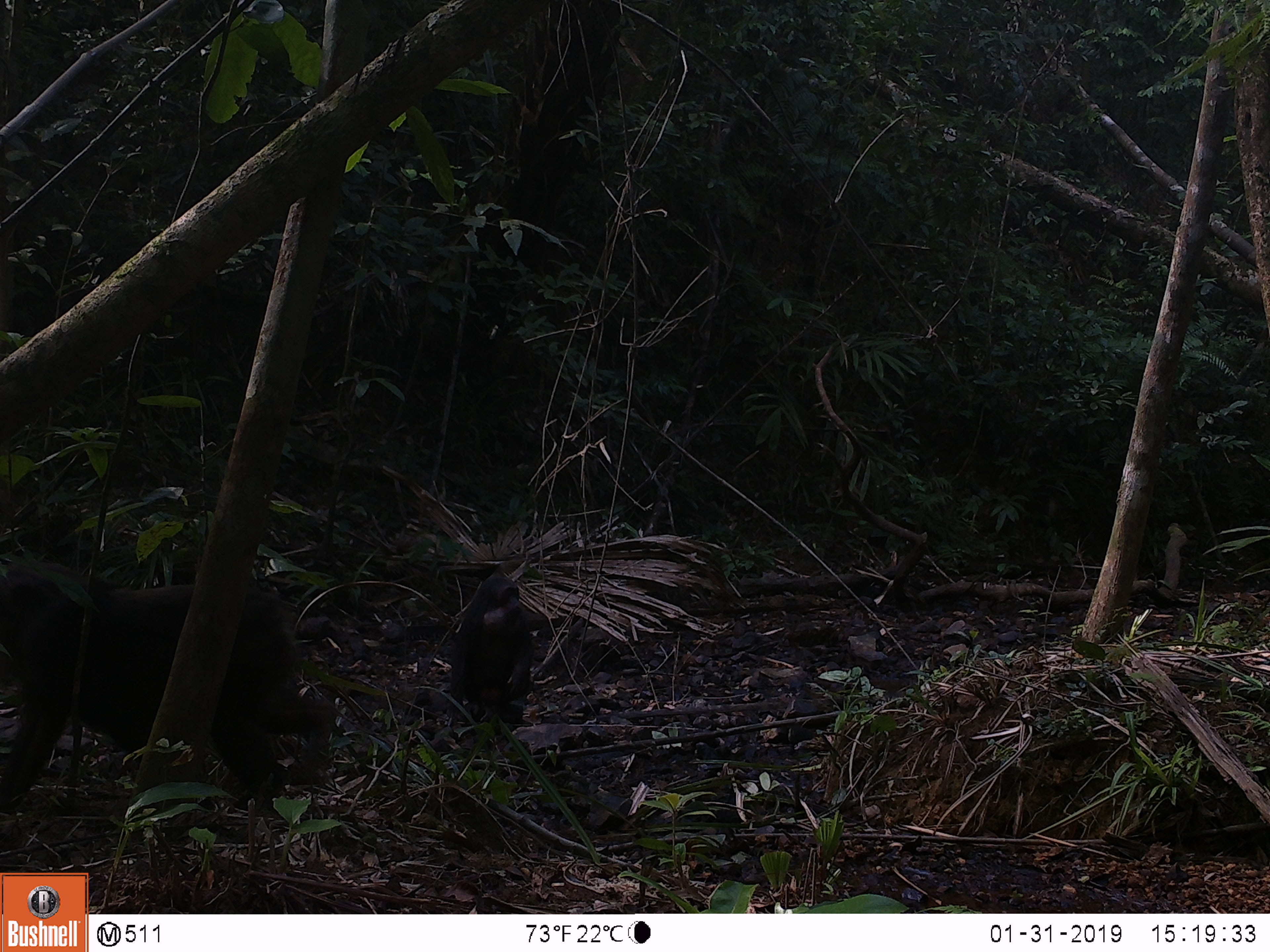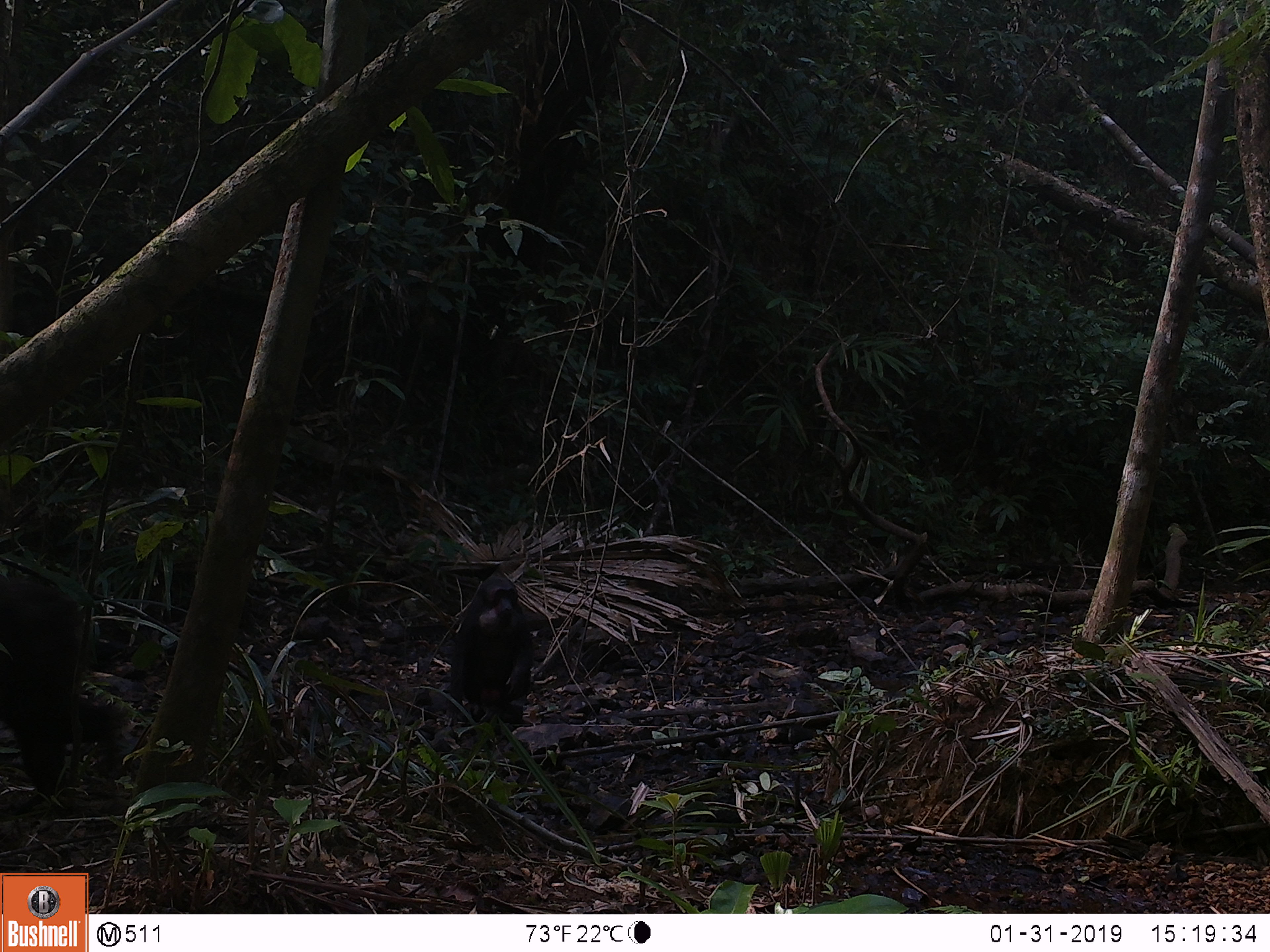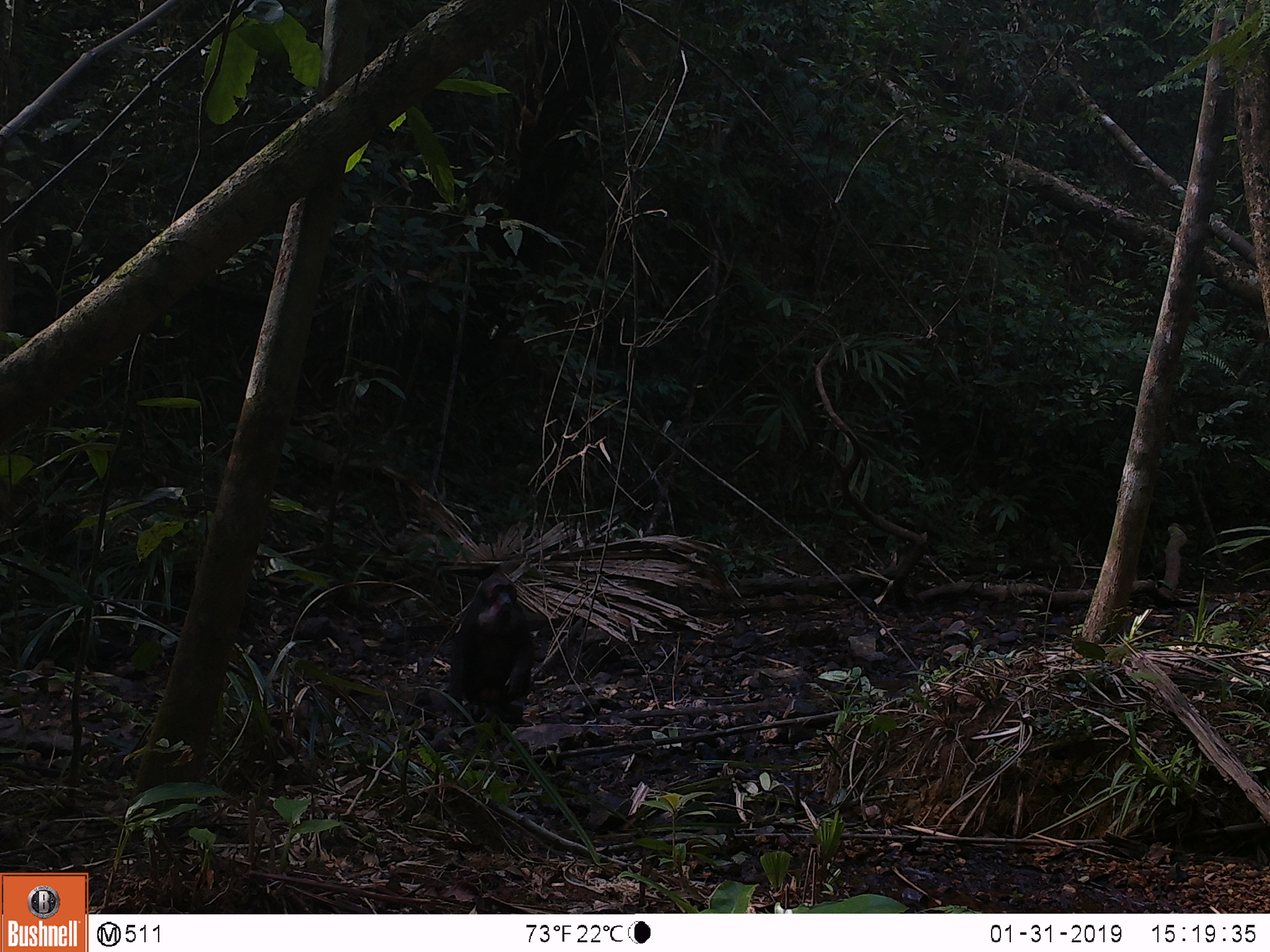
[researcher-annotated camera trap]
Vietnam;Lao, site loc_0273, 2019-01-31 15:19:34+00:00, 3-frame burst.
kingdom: Animalia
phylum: Chordata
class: Mammalia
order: Primates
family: Cercopithecidae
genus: Macaca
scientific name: Macaca arctoides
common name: stump-tailed macaque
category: stump tailed macaque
Stump tailed macaque (stump-tailed macaque) (Macaca arctoides). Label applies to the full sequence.